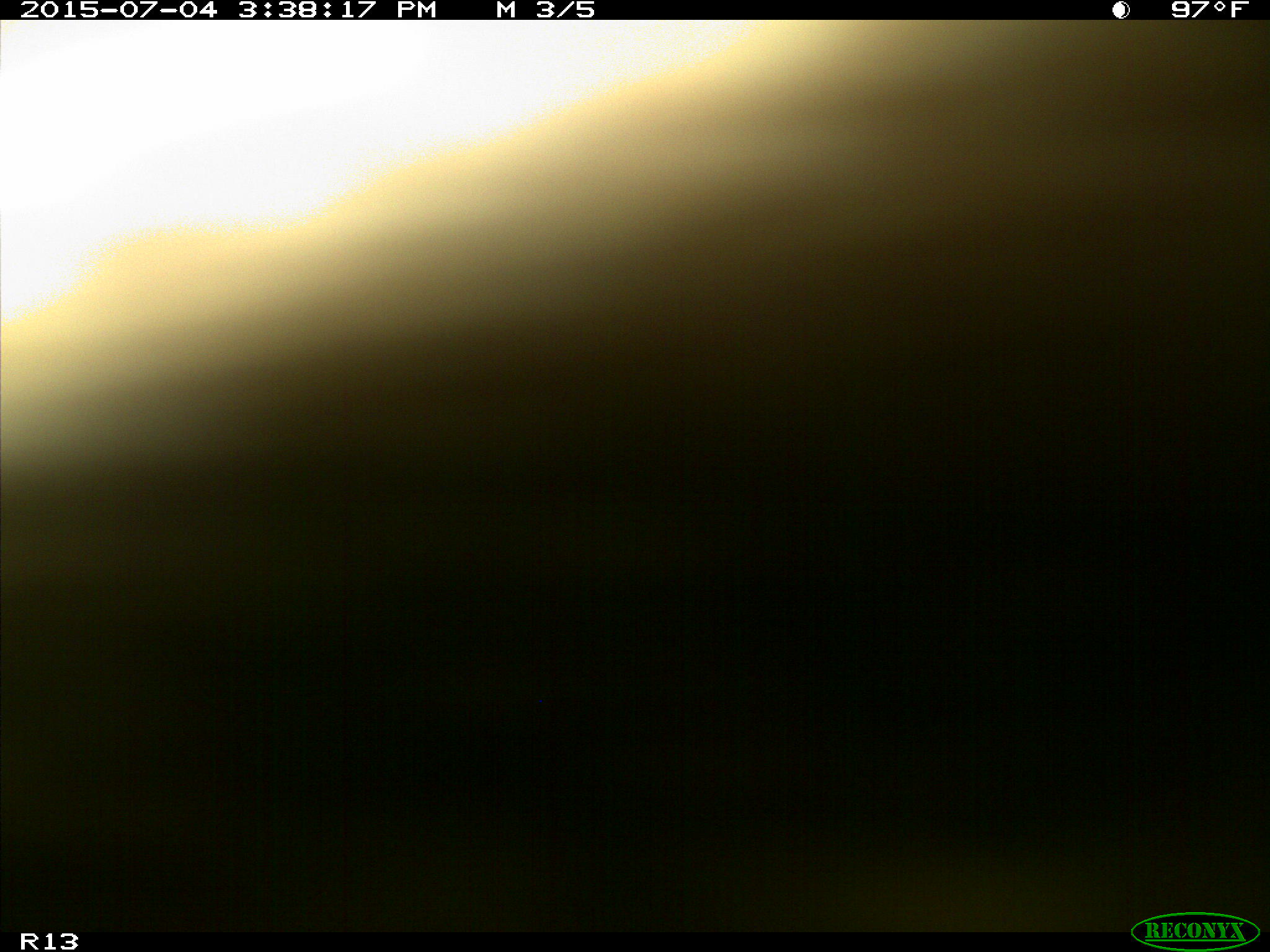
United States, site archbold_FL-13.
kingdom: Animalia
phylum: Chordata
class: Mammalia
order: Artiodactyla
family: Bovidae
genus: Bos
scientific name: Bos taurus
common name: domestic cow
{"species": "Bos taurus (domestic cow)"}